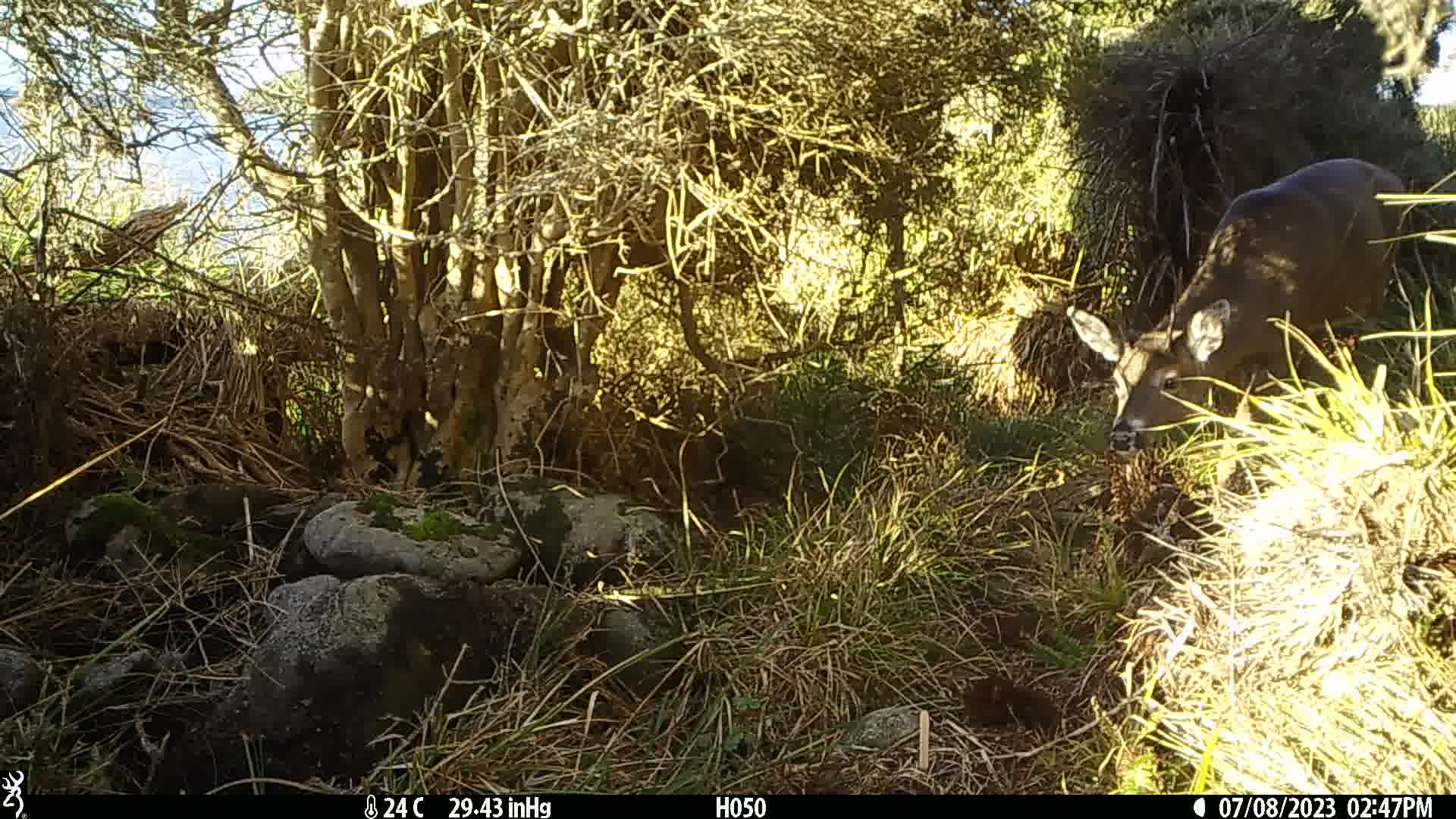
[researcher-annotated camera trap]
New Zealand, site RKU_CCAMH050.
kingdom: Animalia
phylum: Chordata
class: Mammalia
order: Artiodactyla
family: Cervidae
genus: Odocoileus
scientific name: Odocoileus virginianus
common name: white-tailed deer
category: white tailed deer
White tailed deer (white-tailed deer) (Odocoileus virginianus).